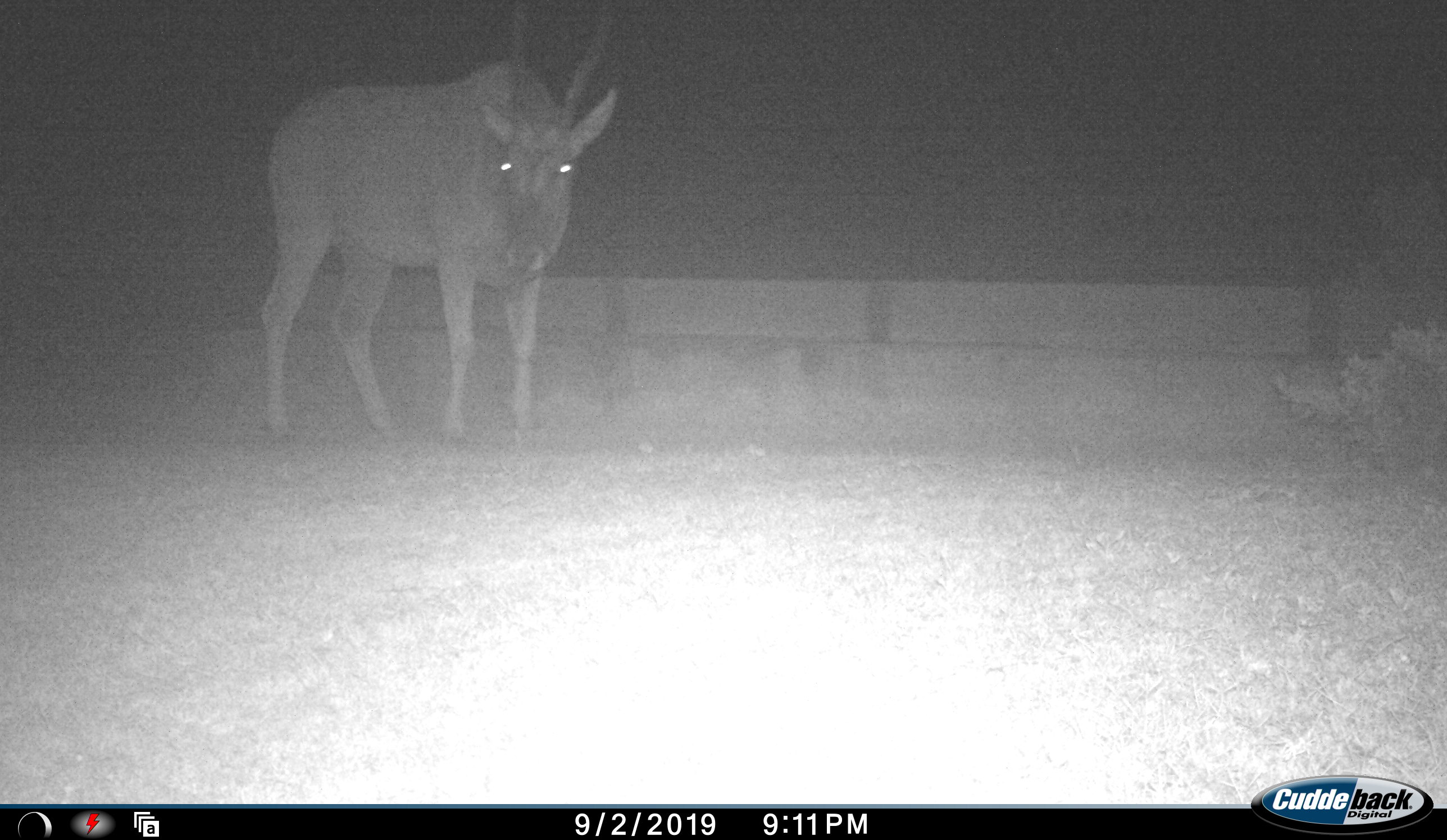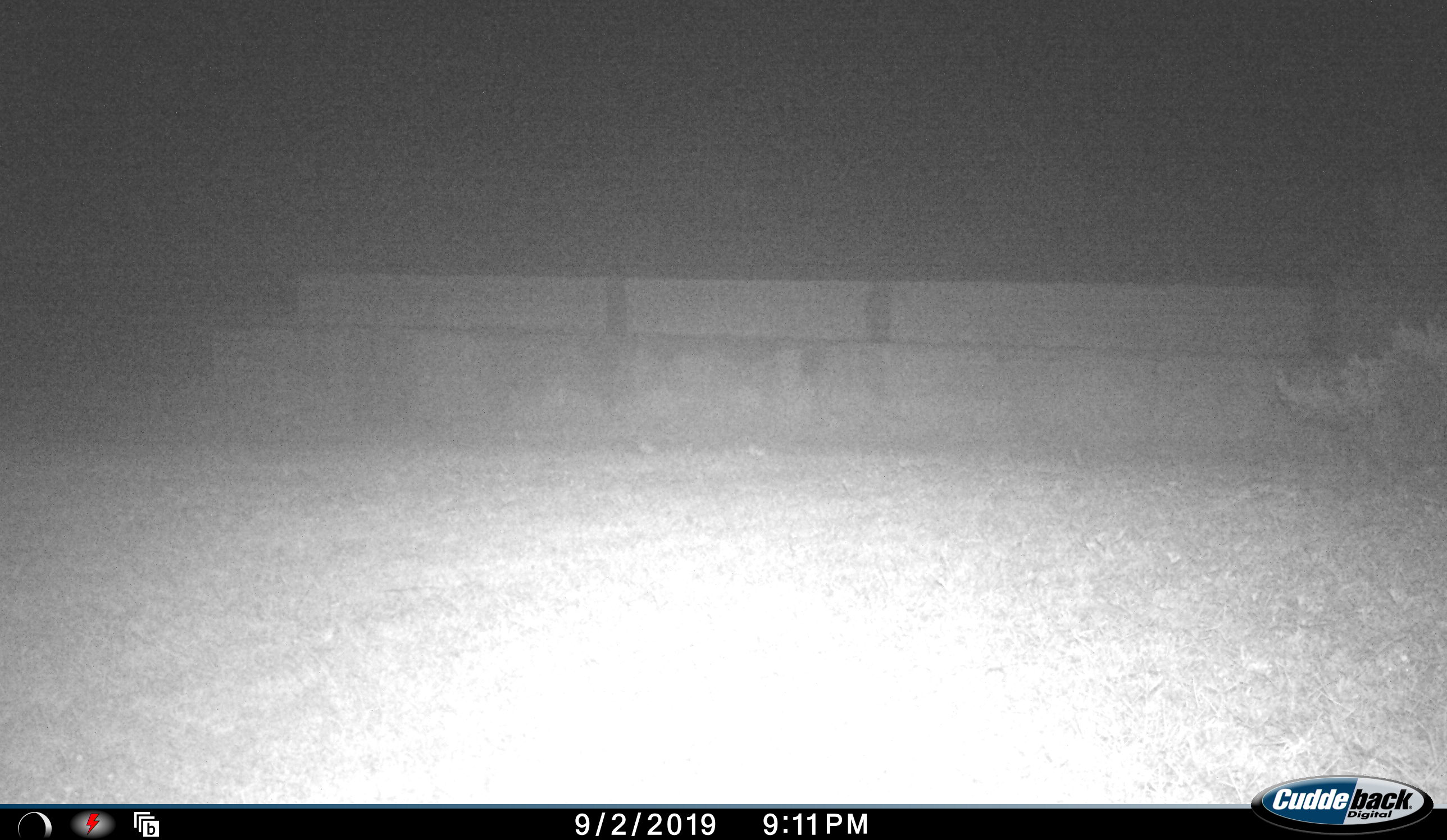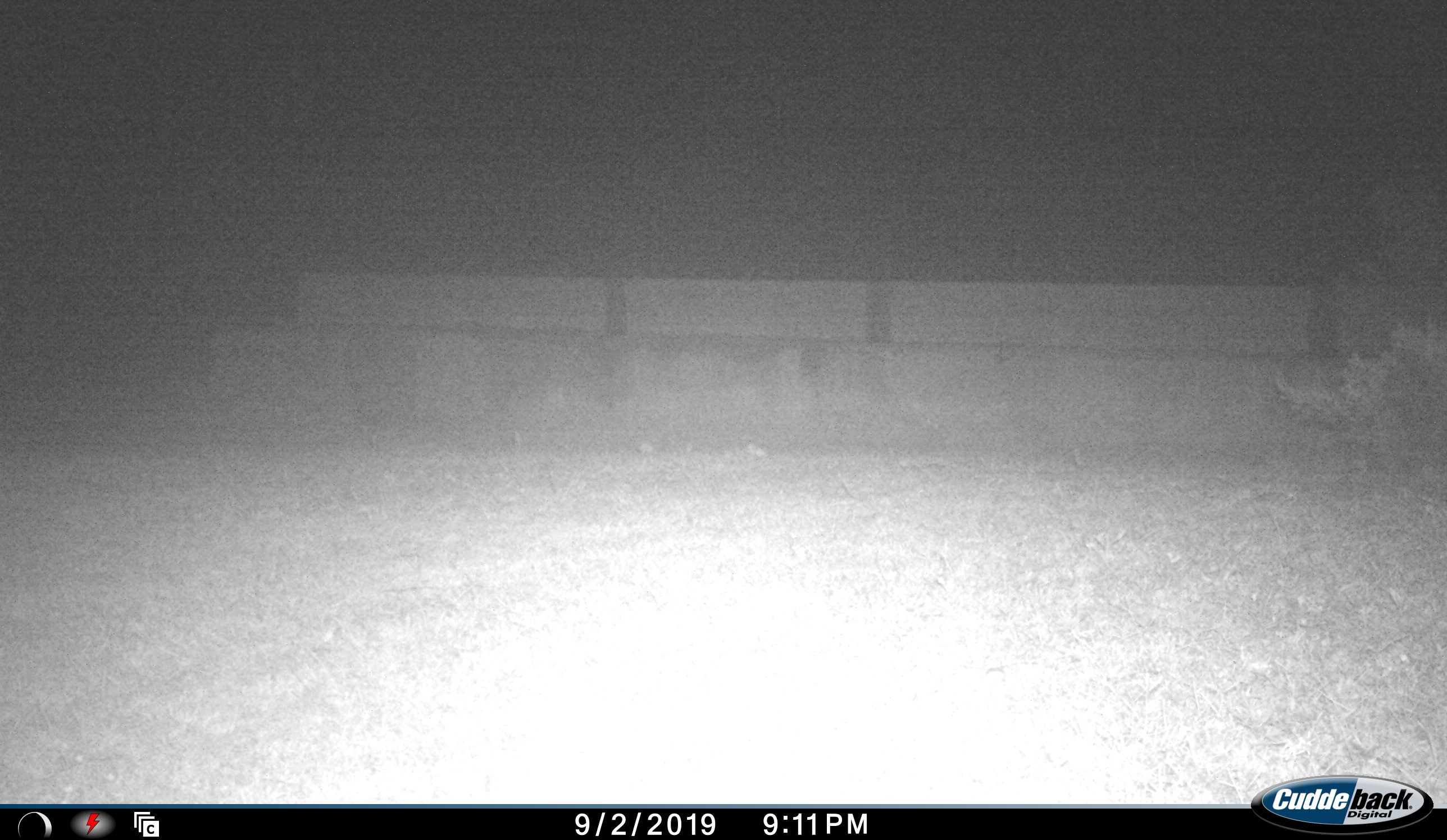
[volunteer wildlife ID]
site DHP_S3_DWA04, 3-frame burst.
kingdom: Animalia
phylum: Chordata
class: Mammalia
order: Artiodactyla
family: Bovidae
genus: Tragelaphus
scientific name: Tragelaphus oryx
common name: eland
Eland (Tragelaphus oryx), count 1. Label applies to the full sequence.